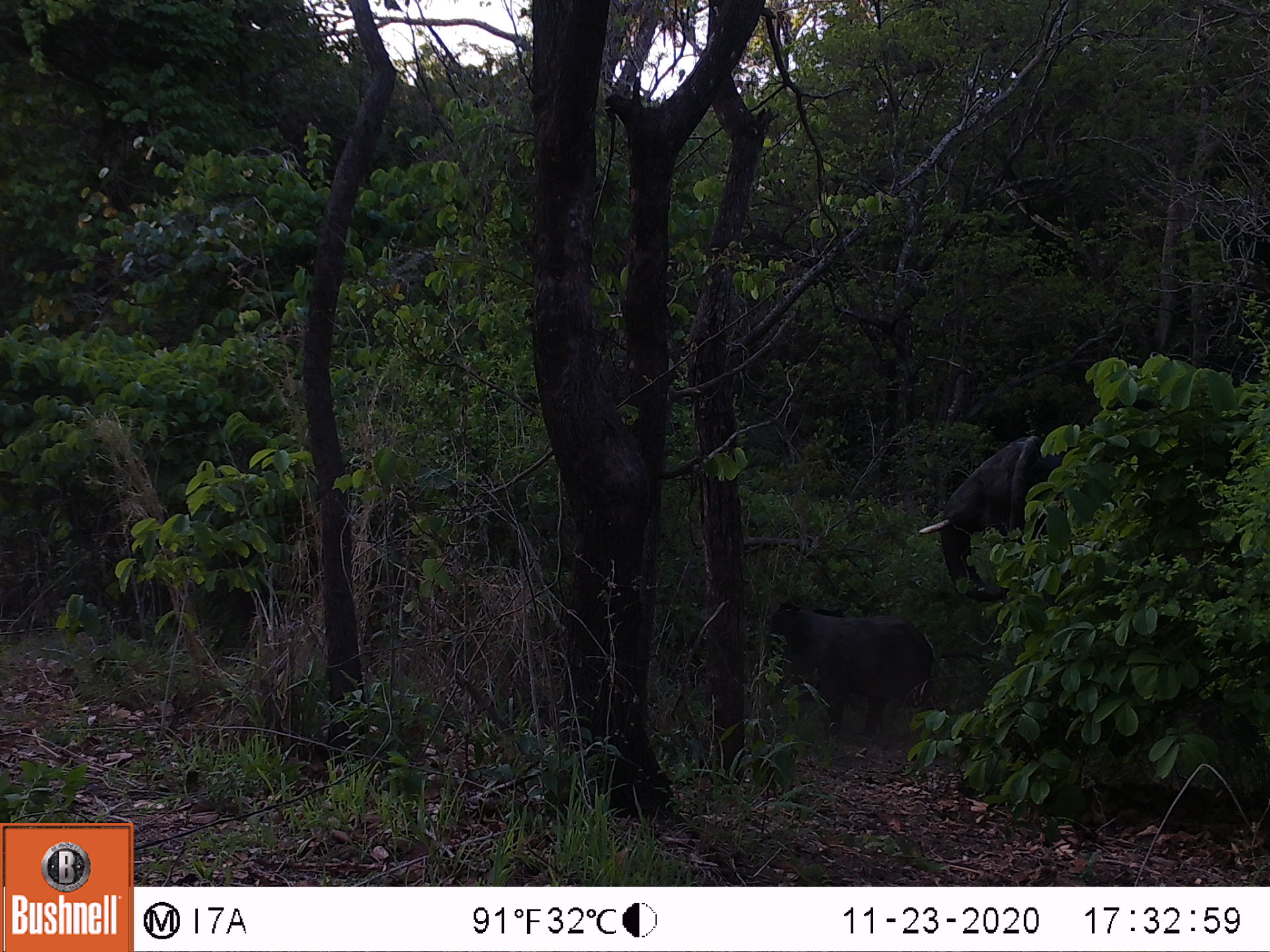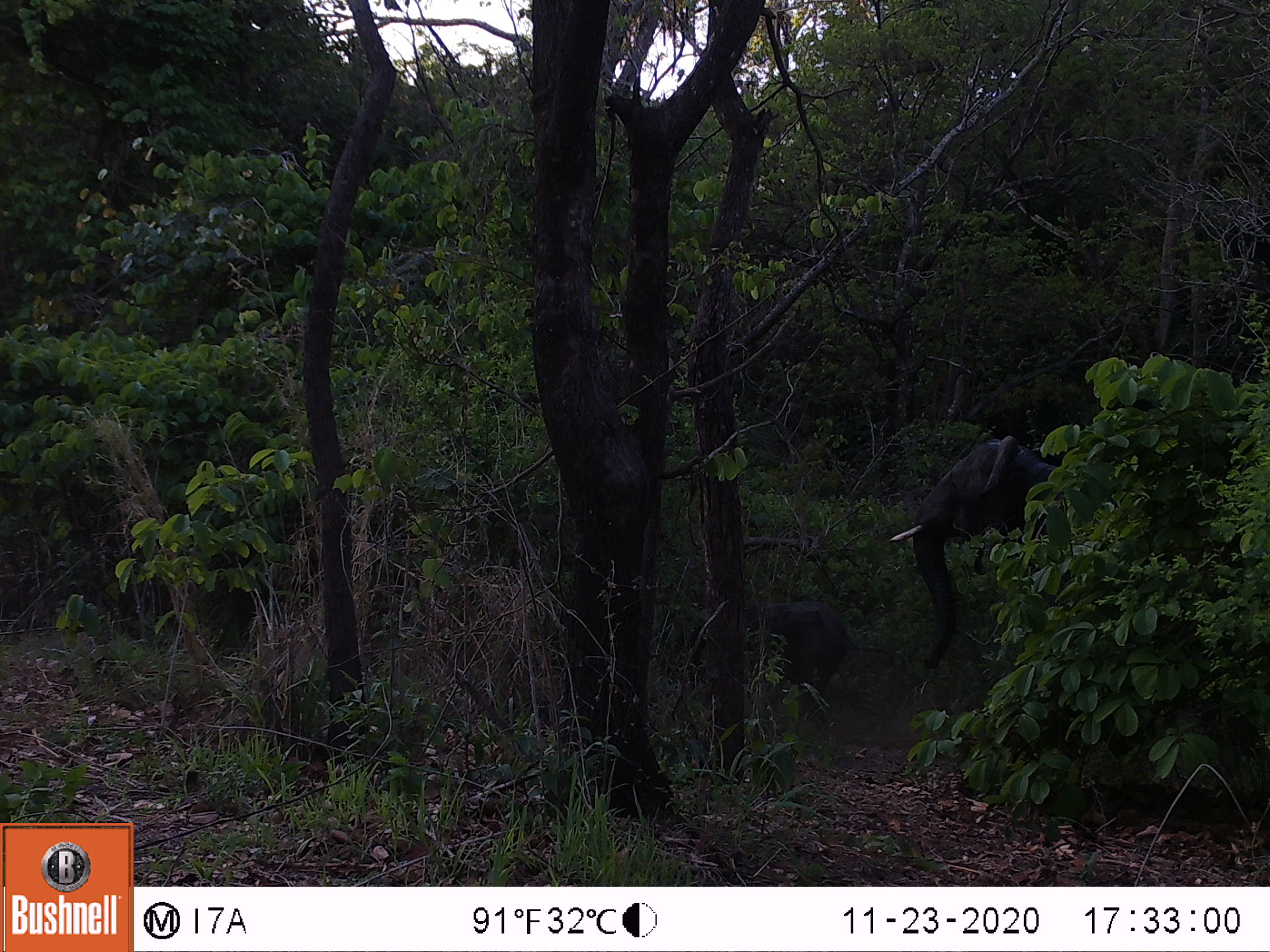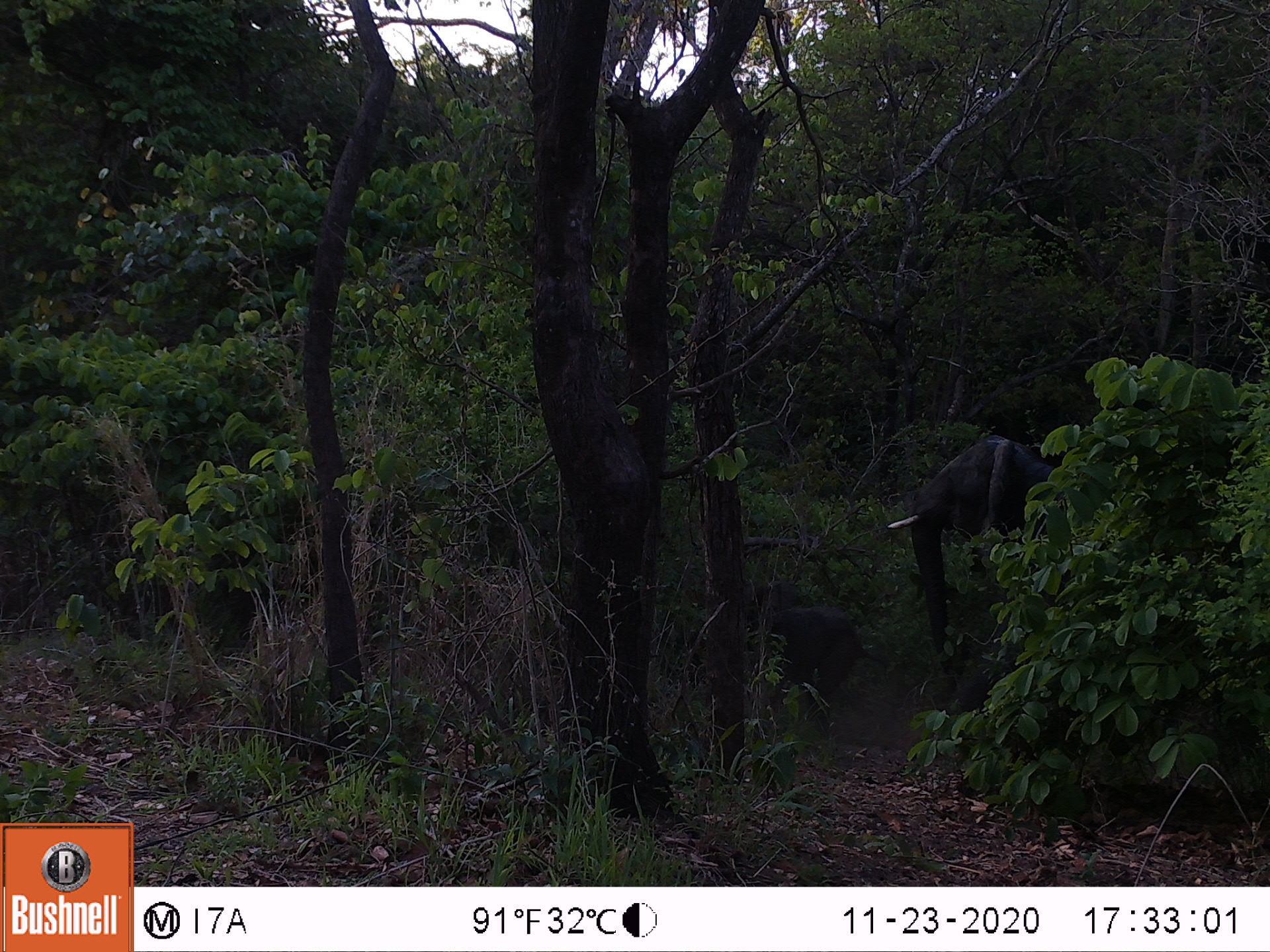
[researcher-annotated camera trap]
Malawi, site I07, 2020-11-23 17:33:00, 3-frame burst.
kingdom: Animalia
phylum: Chordata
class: Mammalia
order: Proboscidea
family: Elephantidae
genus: Loxodonta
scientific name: Loxodonta africana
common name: african savanna elephant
African savanna elephant (Loxodonta africana), count 2.